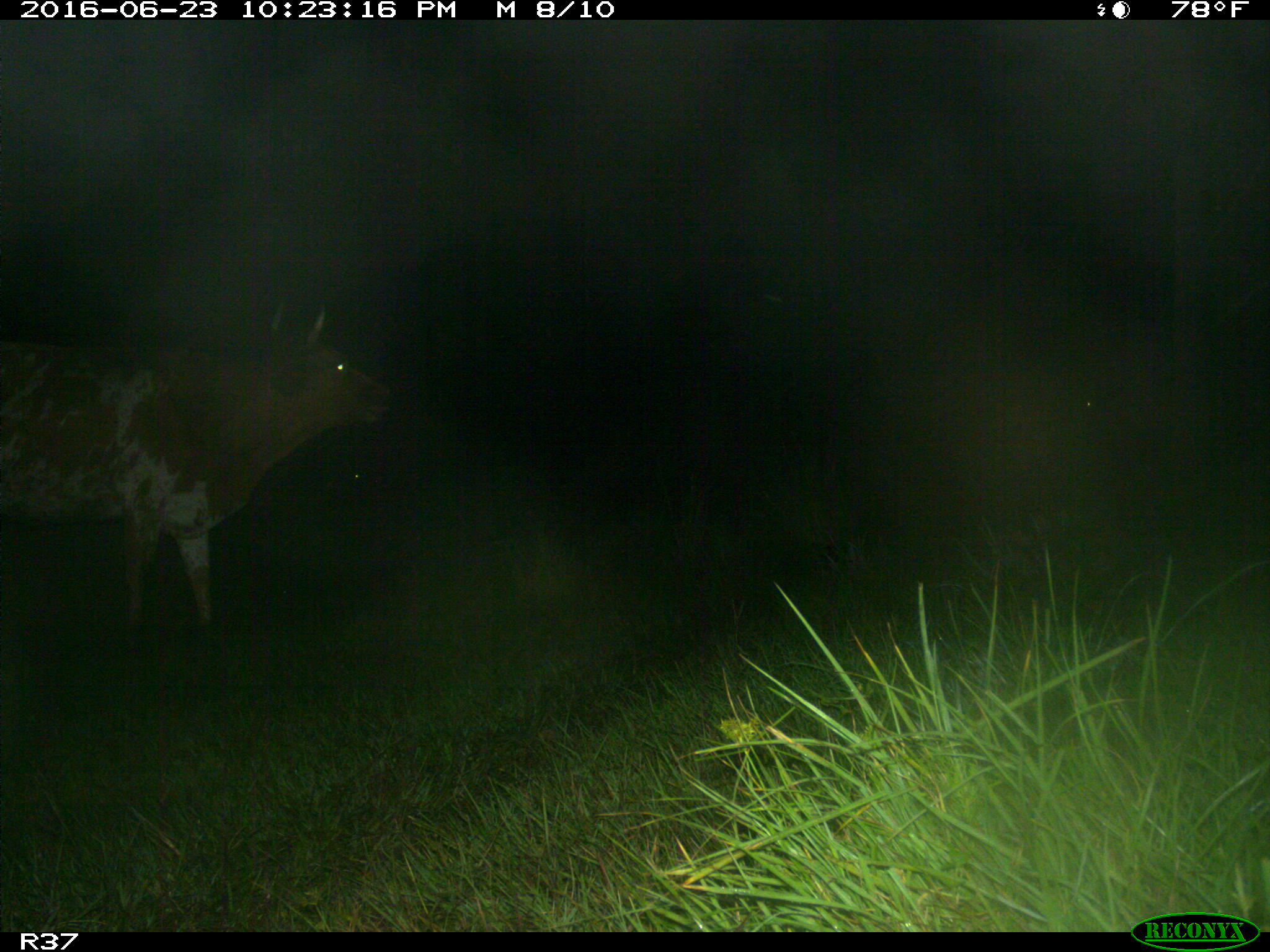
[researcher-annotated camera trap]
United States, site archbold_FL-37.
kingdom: Animalia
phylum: Chordata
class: Mammalia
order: Artiodactyla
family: Bovidae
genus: Bos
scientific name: Bos taurus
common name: domestic cow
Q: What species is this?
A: Bos taurus (domestic cow).